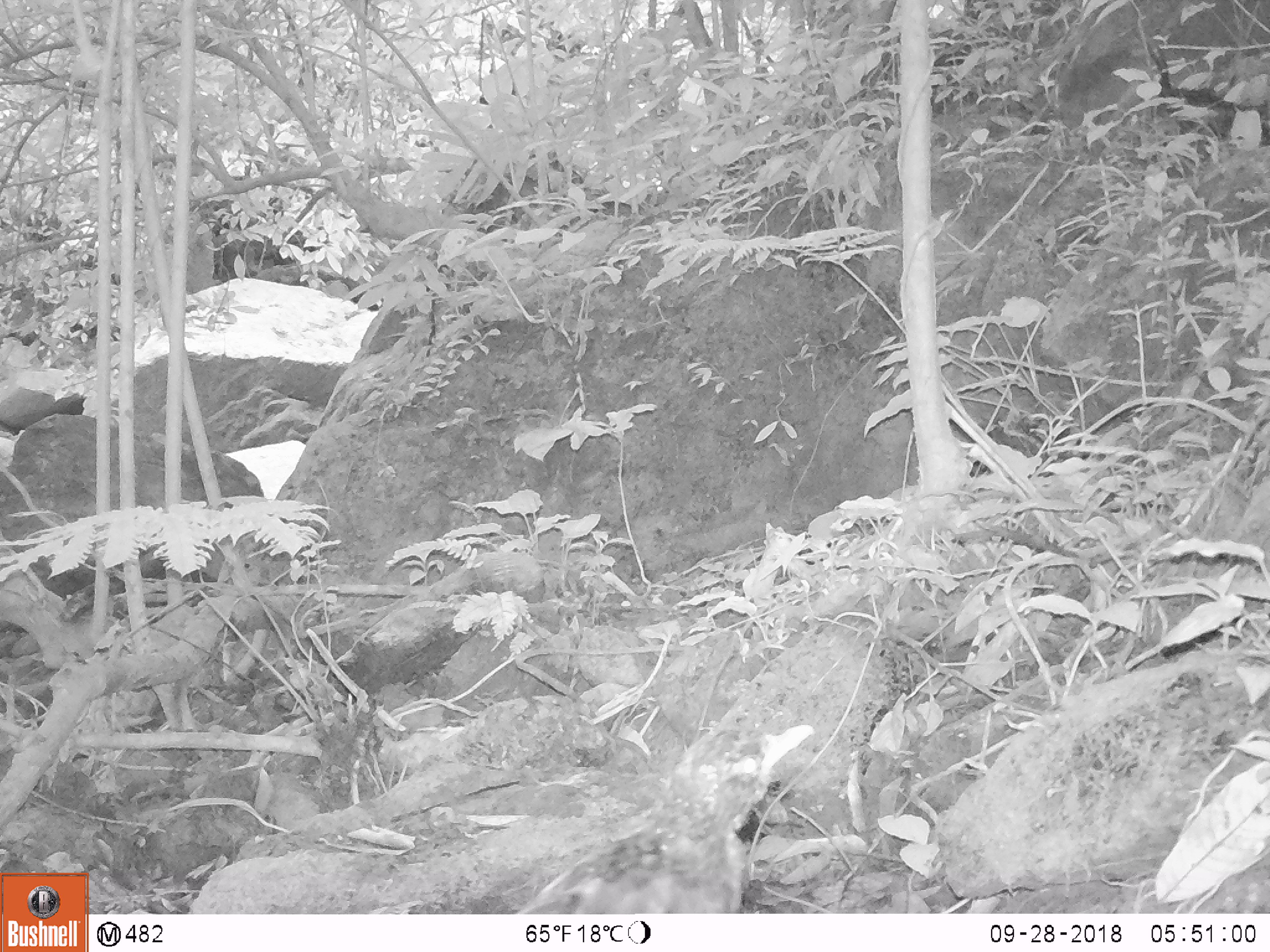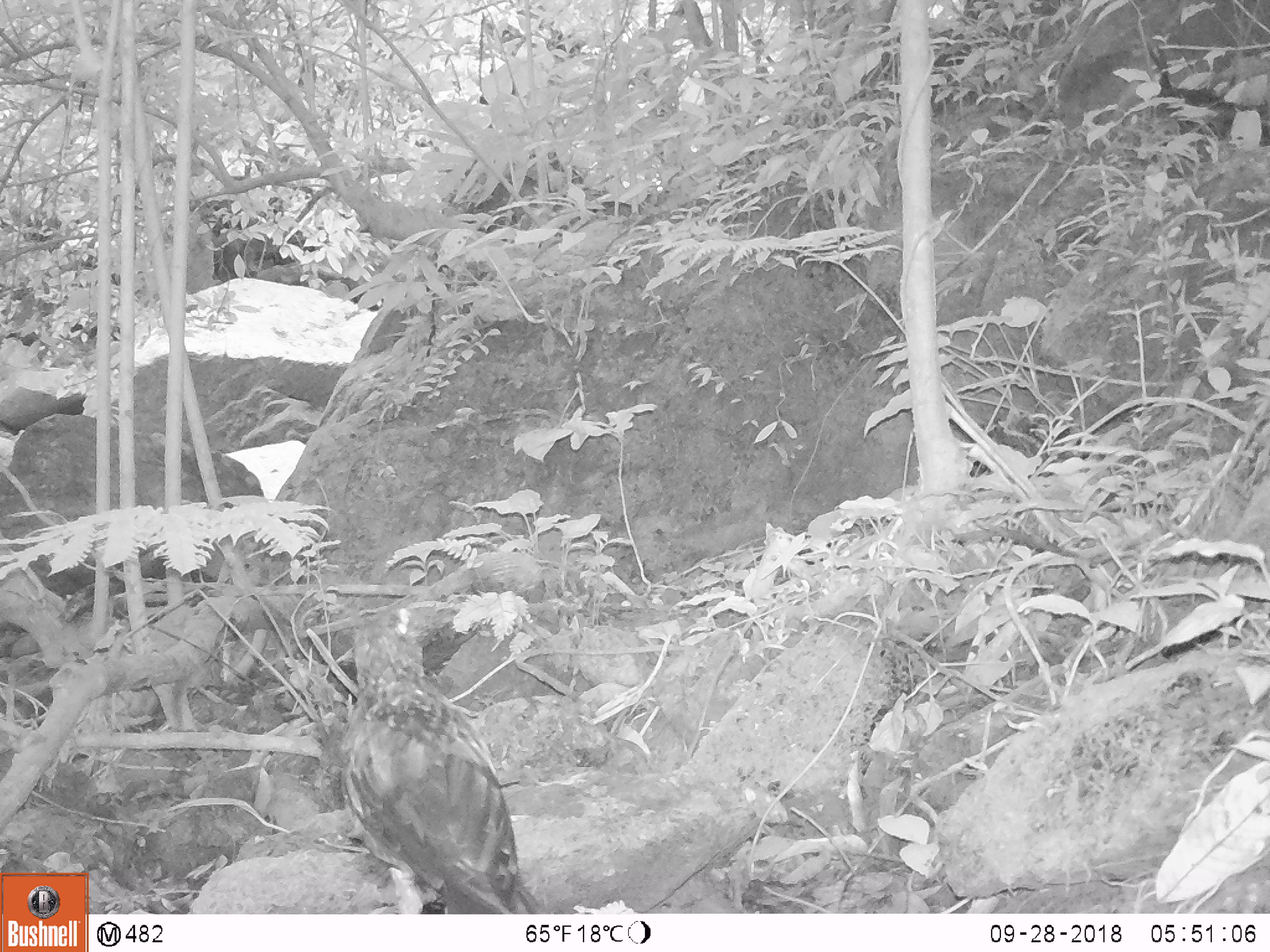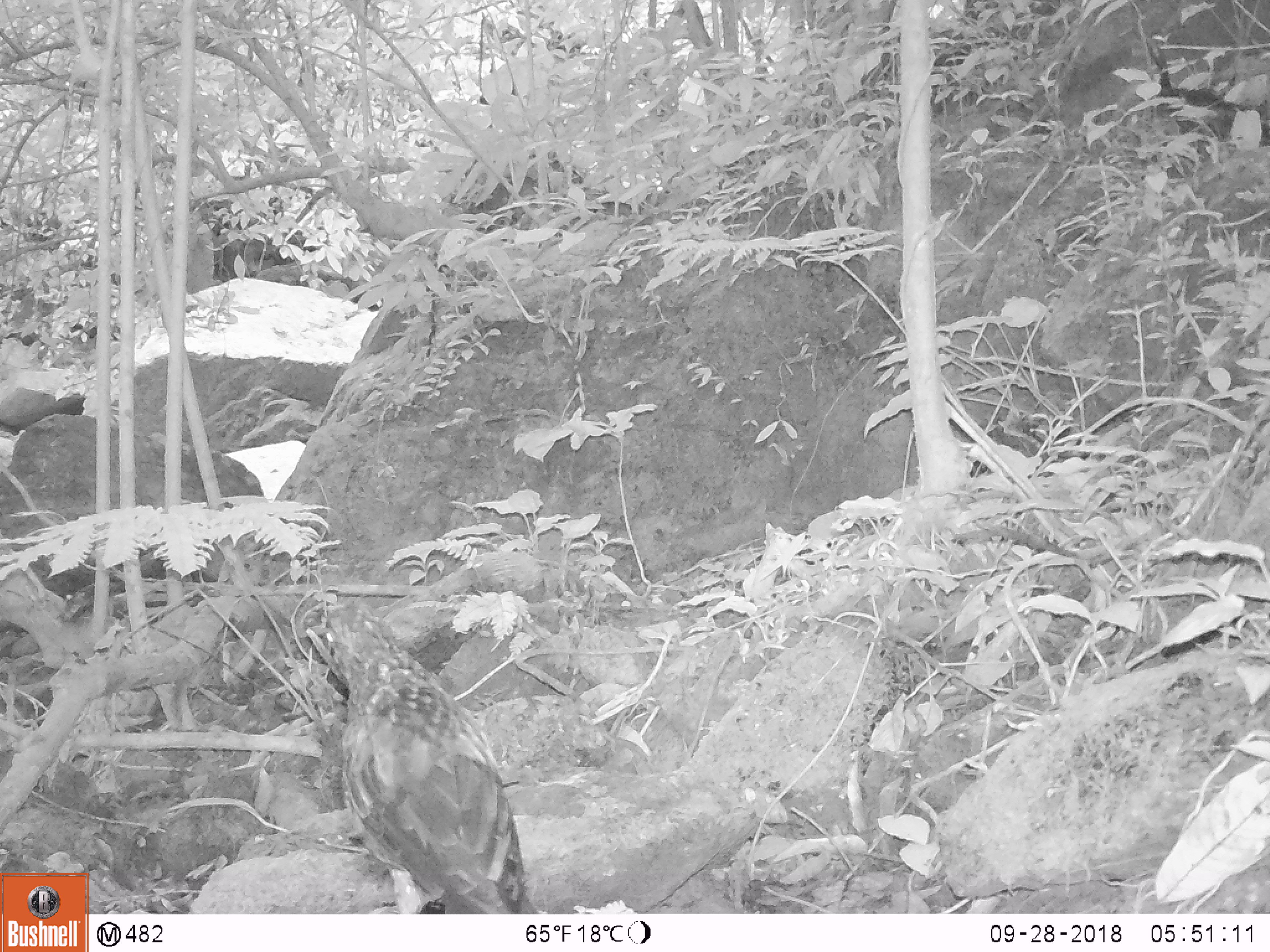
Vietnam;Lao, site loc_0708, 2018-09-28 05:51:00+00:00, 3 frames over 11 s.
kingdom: Animalia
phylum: Chordata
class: Aves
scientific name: Aves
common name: bird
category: unidentified bird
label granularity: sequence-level